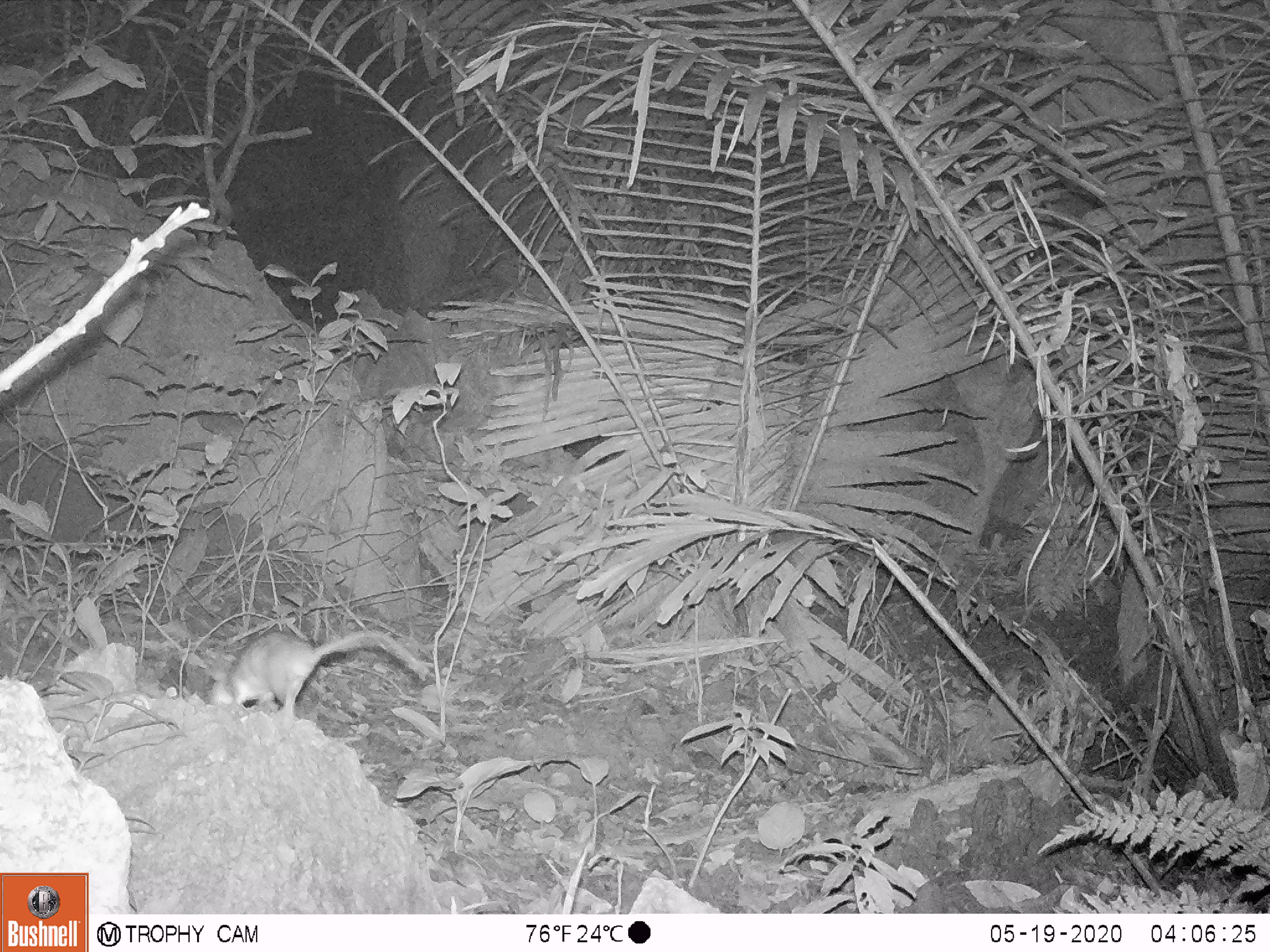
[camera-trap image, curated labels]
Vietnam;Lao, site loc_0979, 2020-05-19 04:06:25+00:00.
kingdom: Animalia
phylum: Chordata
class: Mammalia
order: Rodentia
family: Muridae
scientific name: Muridae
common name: old-world mice and rats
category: unidentified murid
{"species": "unidentified murid (old-world mice and rats) (Muridae)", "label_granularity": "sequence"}